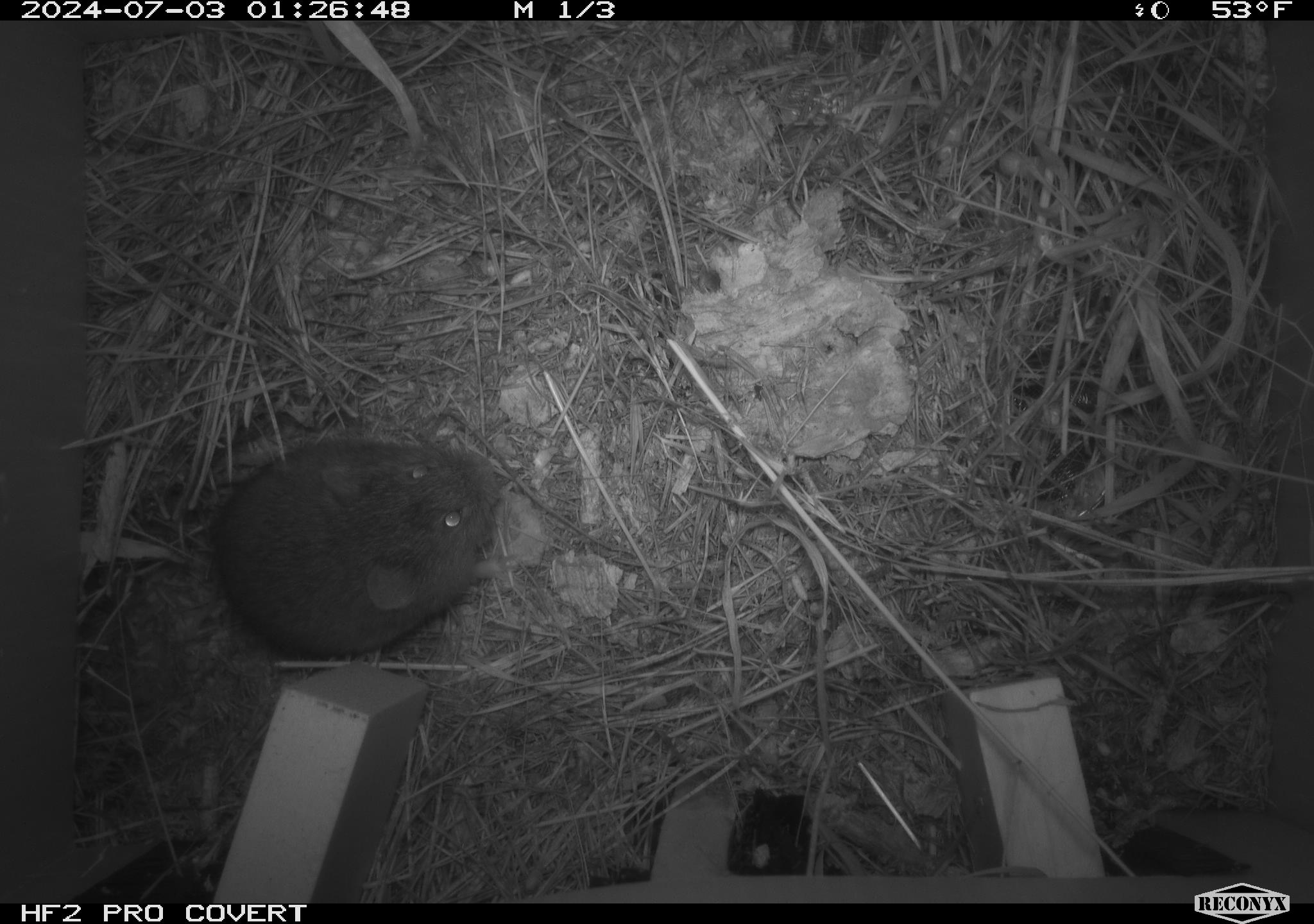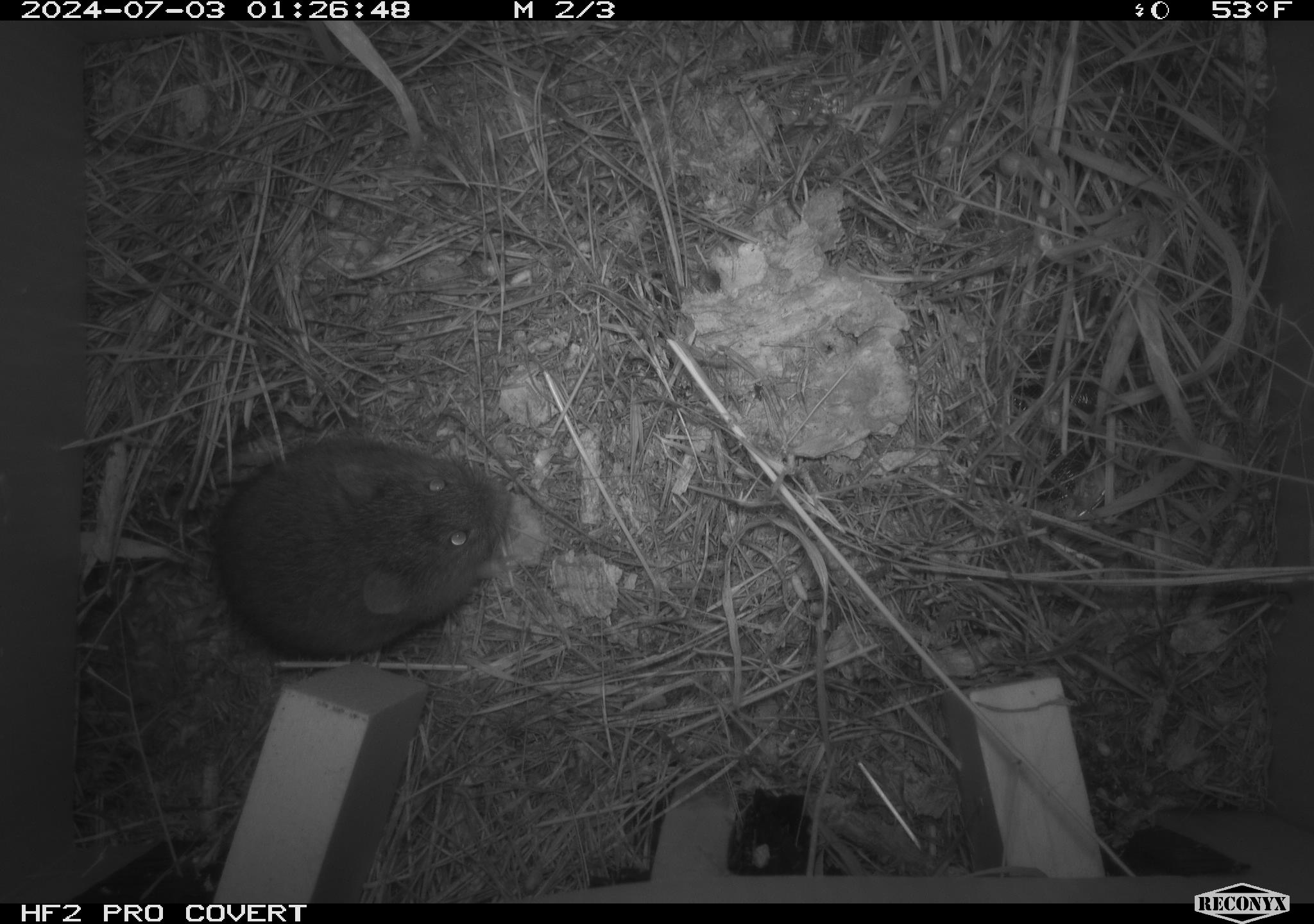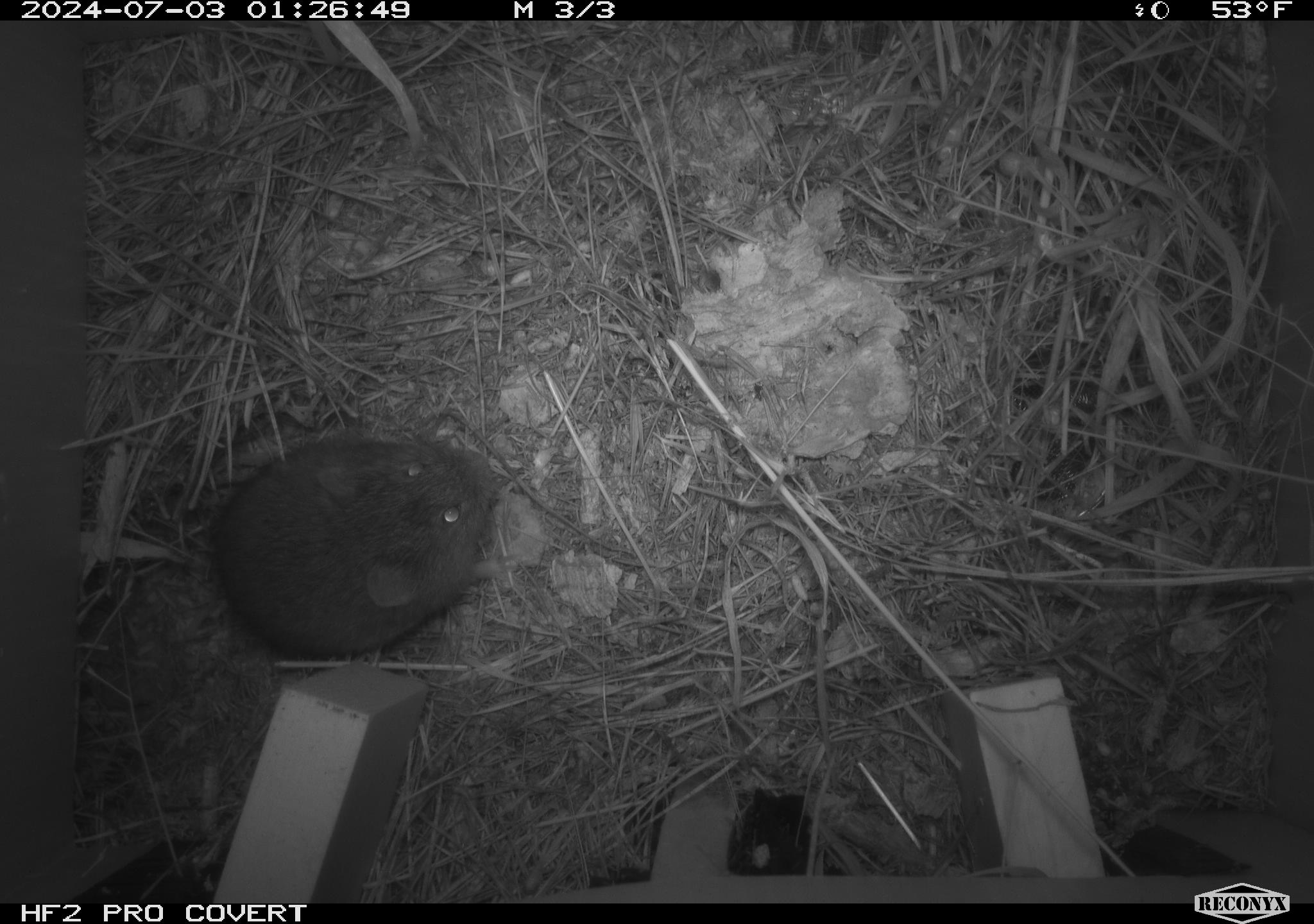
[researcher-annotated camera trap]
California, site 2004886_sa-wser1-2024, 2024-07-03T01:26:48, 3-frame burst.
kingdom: Animalia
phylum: Chordata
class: Mammalia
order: Rodentia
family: Cricetidae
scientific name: Arvicolinae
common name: voles, lemmings, and muskrats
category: arvicolinae subfamily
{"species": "arvicolinae subfamily (voles, lemmings, and muskrats) (Arvicolinae)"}